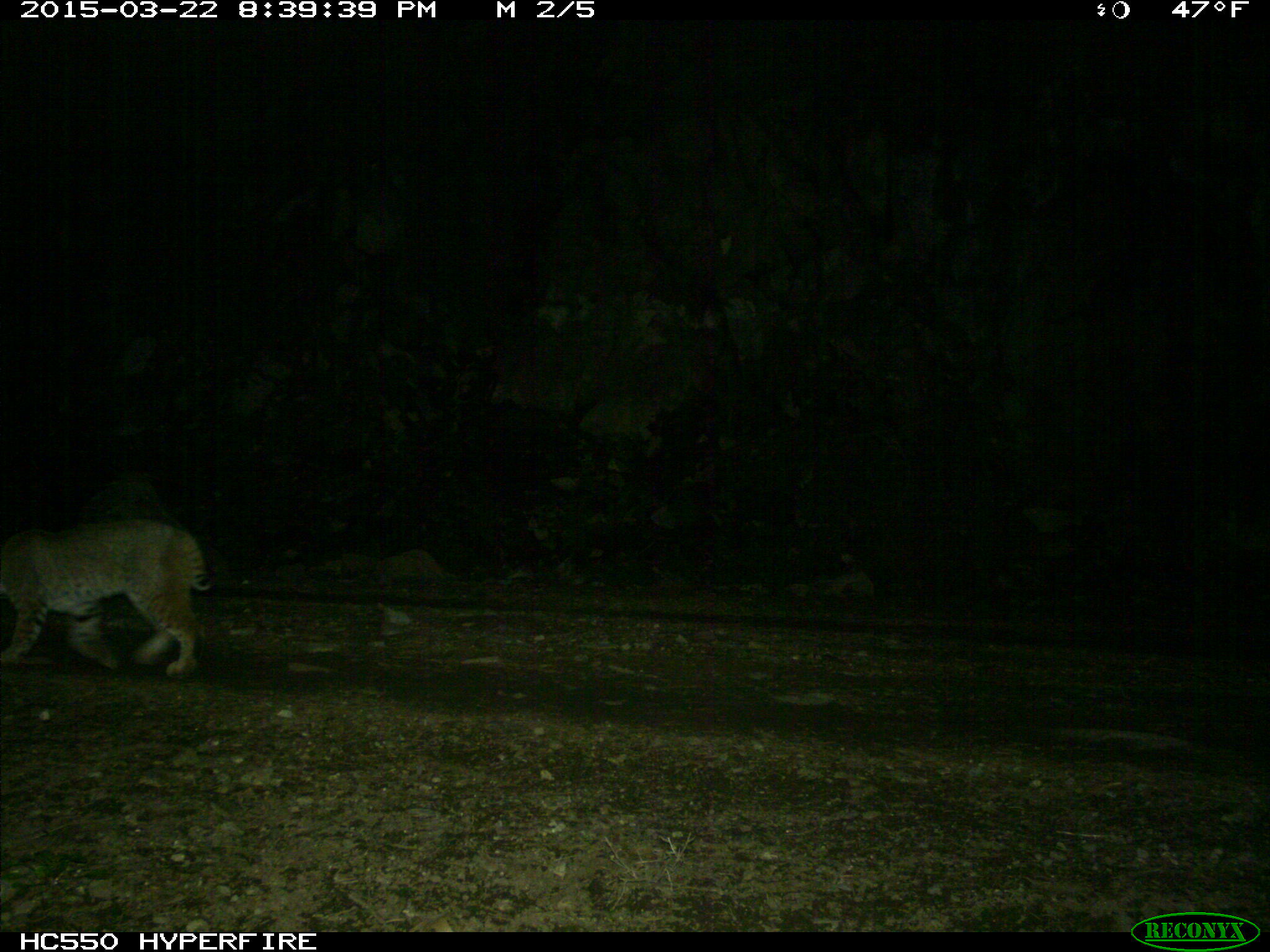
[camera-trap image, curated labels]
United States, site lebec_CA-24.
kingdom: Animalia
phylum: Chordata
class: Mammalia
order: Carnivora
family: Felidae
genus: Lynx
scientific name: Lynx rufus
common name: bobcat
Lynx rufus (bobcat).